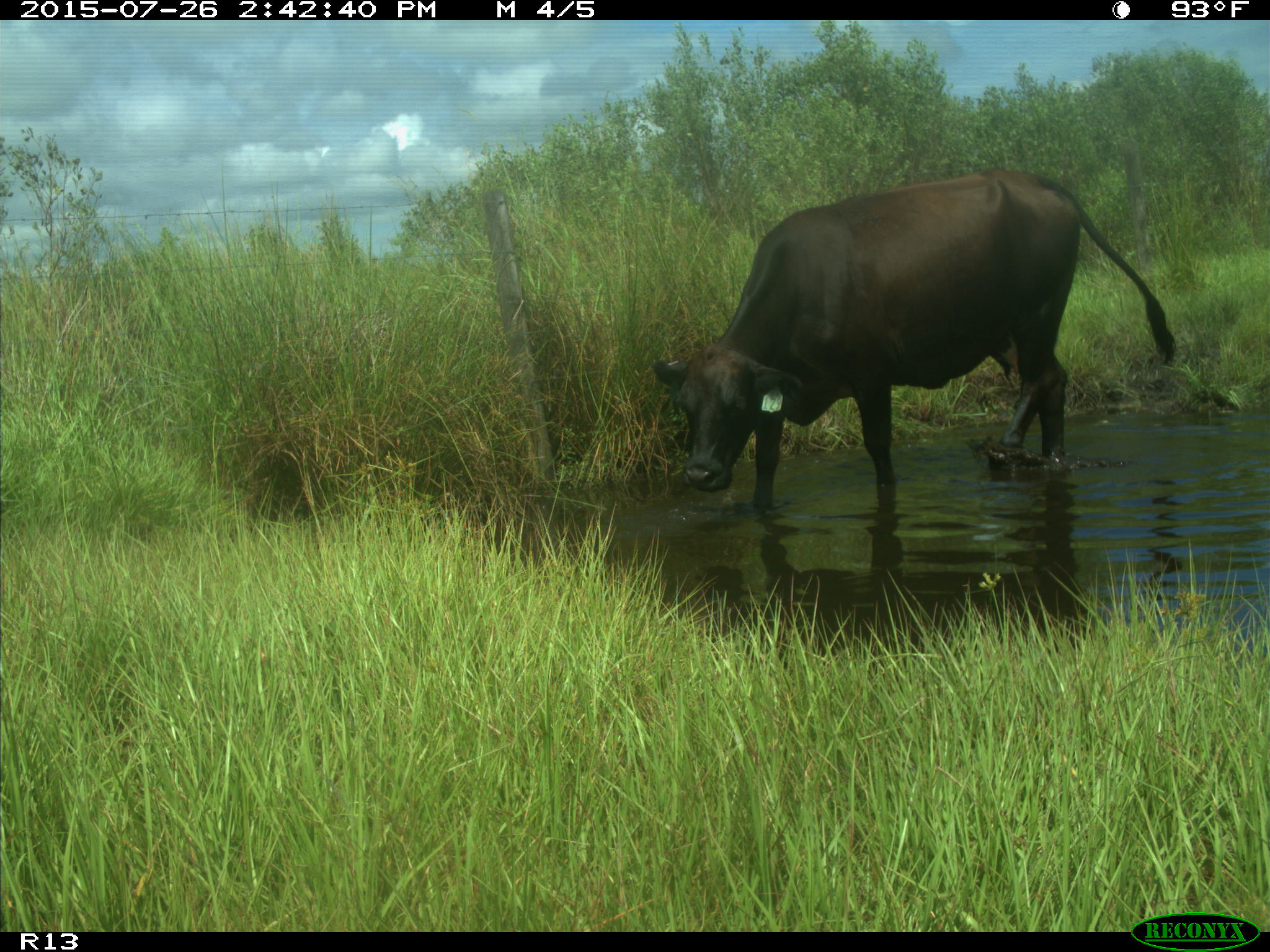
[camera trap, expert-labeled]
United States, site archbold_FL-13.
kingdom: Animalia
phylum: Chordata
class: Mammalia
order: Artiodactyla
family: Bovidae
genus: Bos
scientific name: Bos taurus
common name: domestic cow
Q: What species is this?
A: Bos taurus (domestic cow).